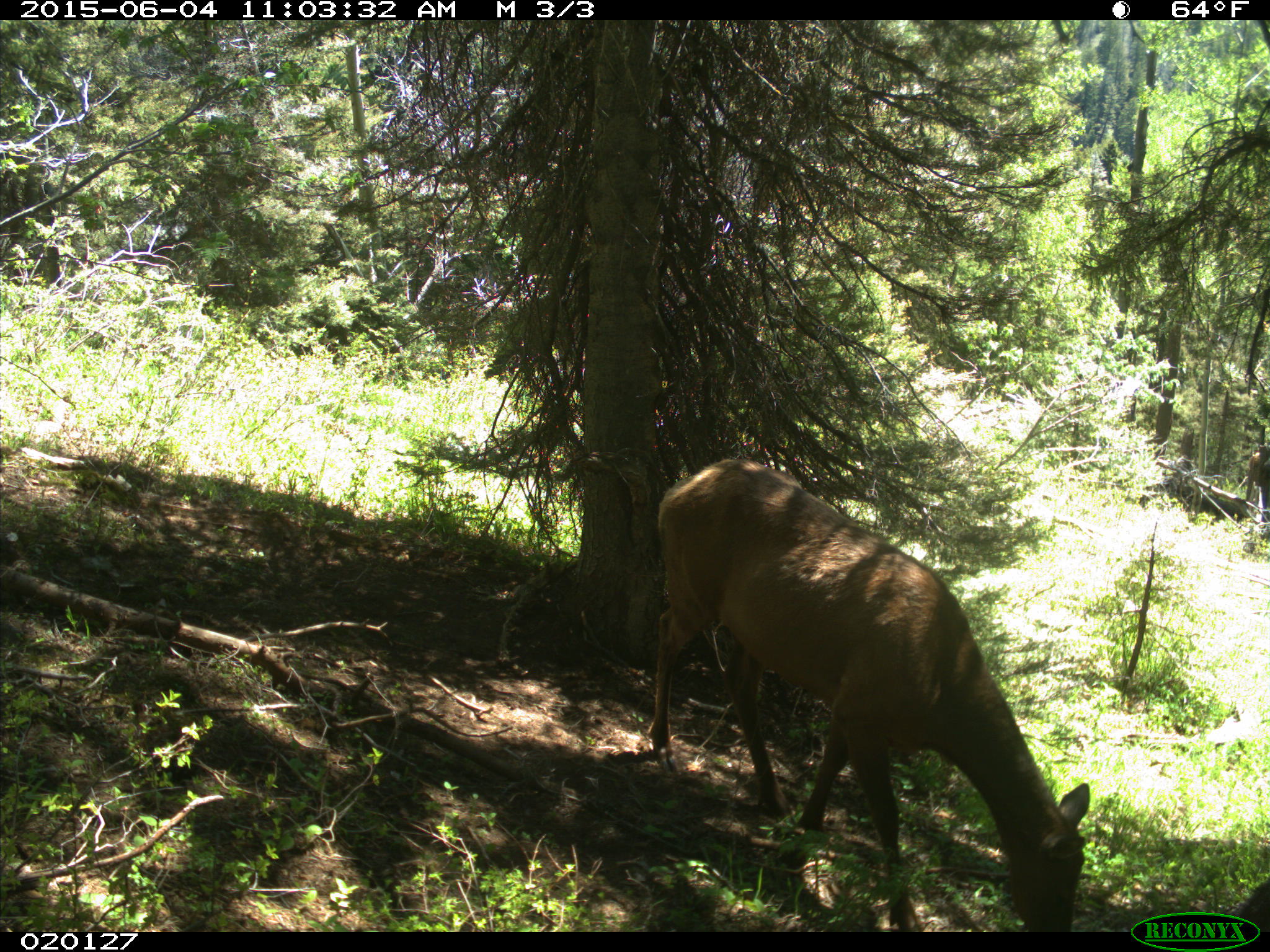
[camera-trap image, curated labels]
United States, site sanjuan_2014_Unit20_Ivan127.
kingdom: Animalia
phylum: Chordata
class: Mammalia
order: Artiodactyla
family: Cervidae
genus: Cervus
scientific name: Cervus elaphus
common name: red deer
Cervus elaphus (red deer).